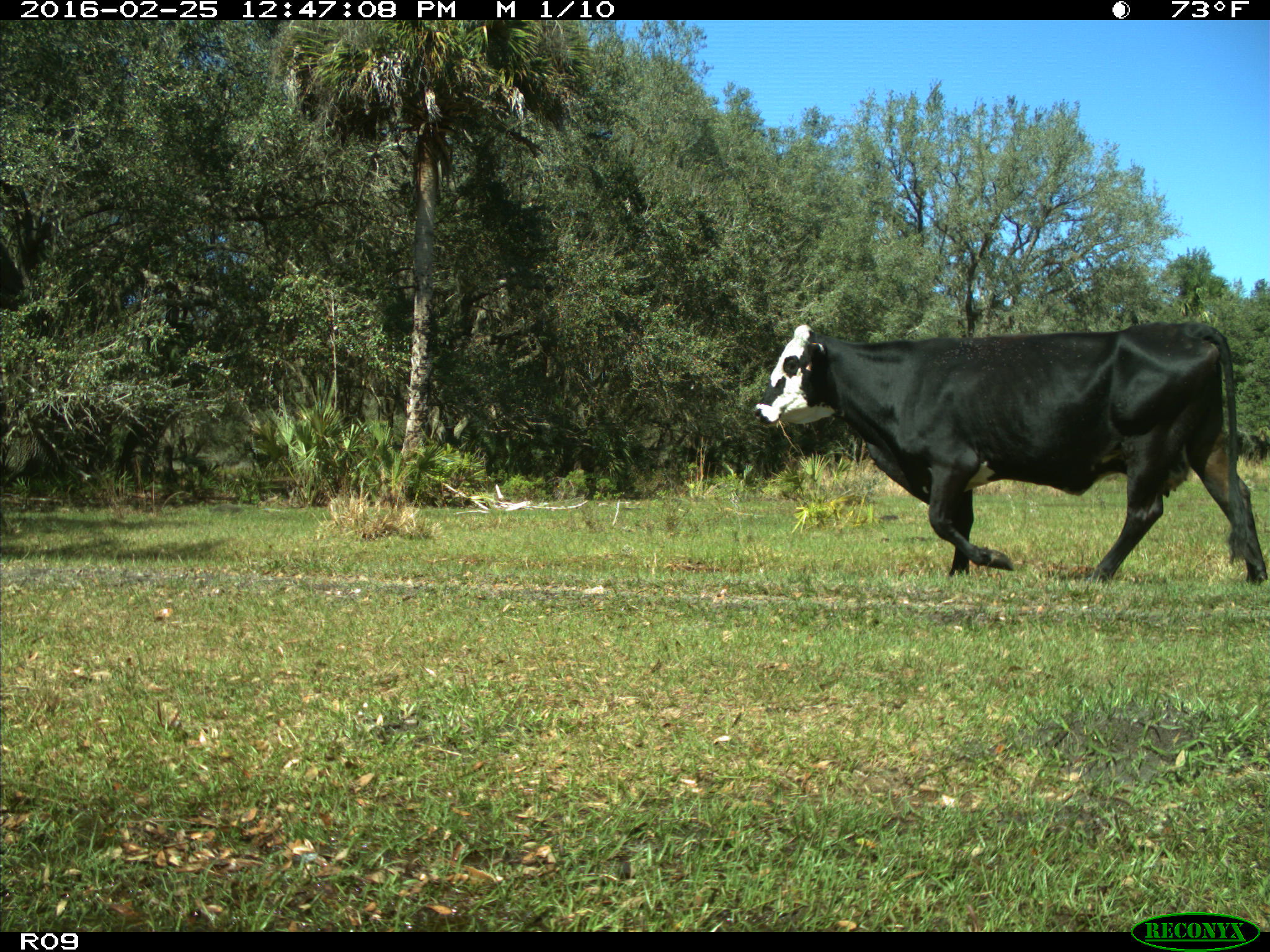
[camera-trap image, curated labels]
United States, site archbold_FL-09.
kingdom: Animalia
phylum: Chordata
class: Mammalia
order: Artiodactyla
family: Bovidae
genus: Bos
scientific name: Bos taurus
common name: domestic cow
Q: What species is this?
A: Bos taurus (domestic cow).